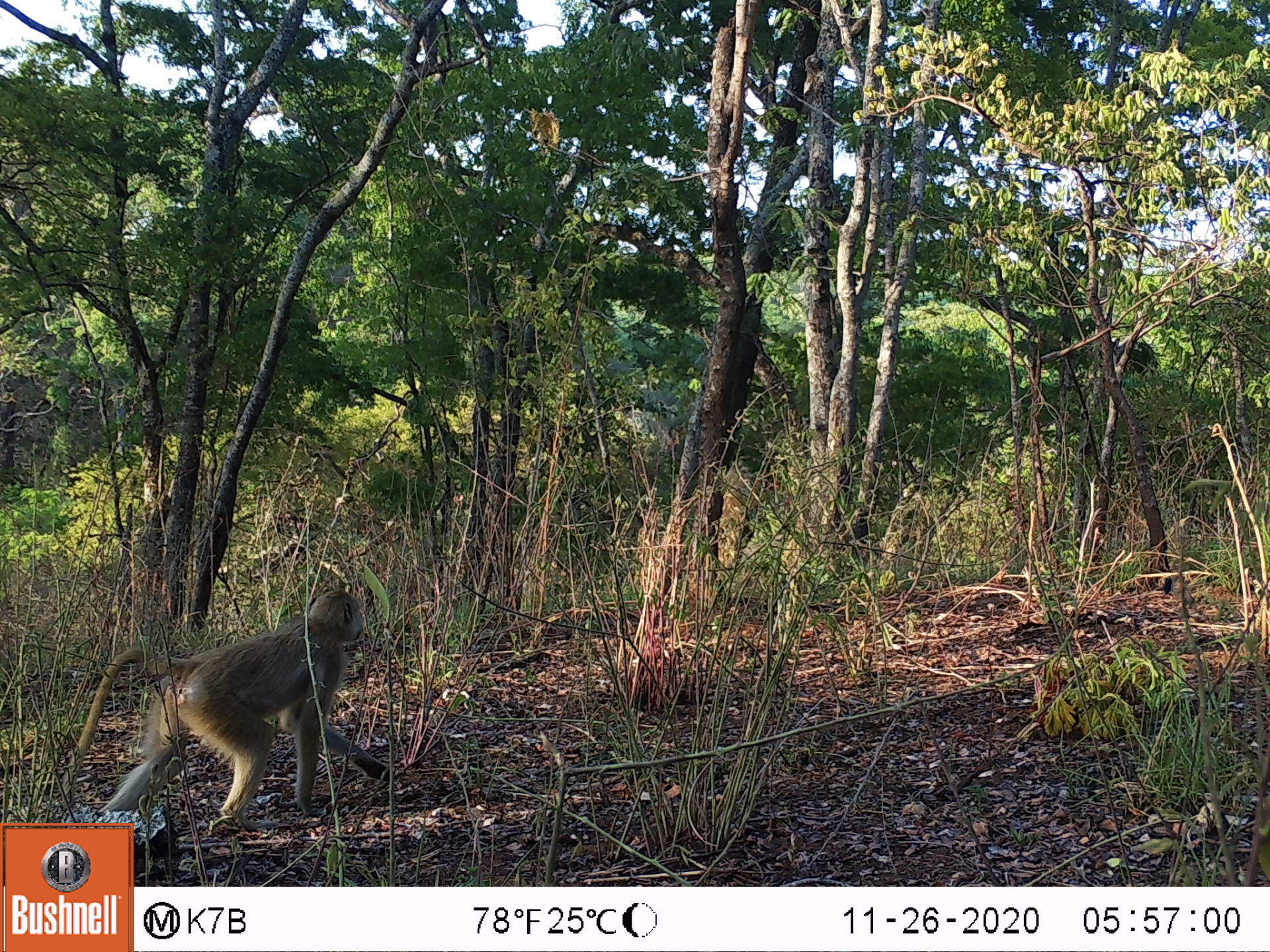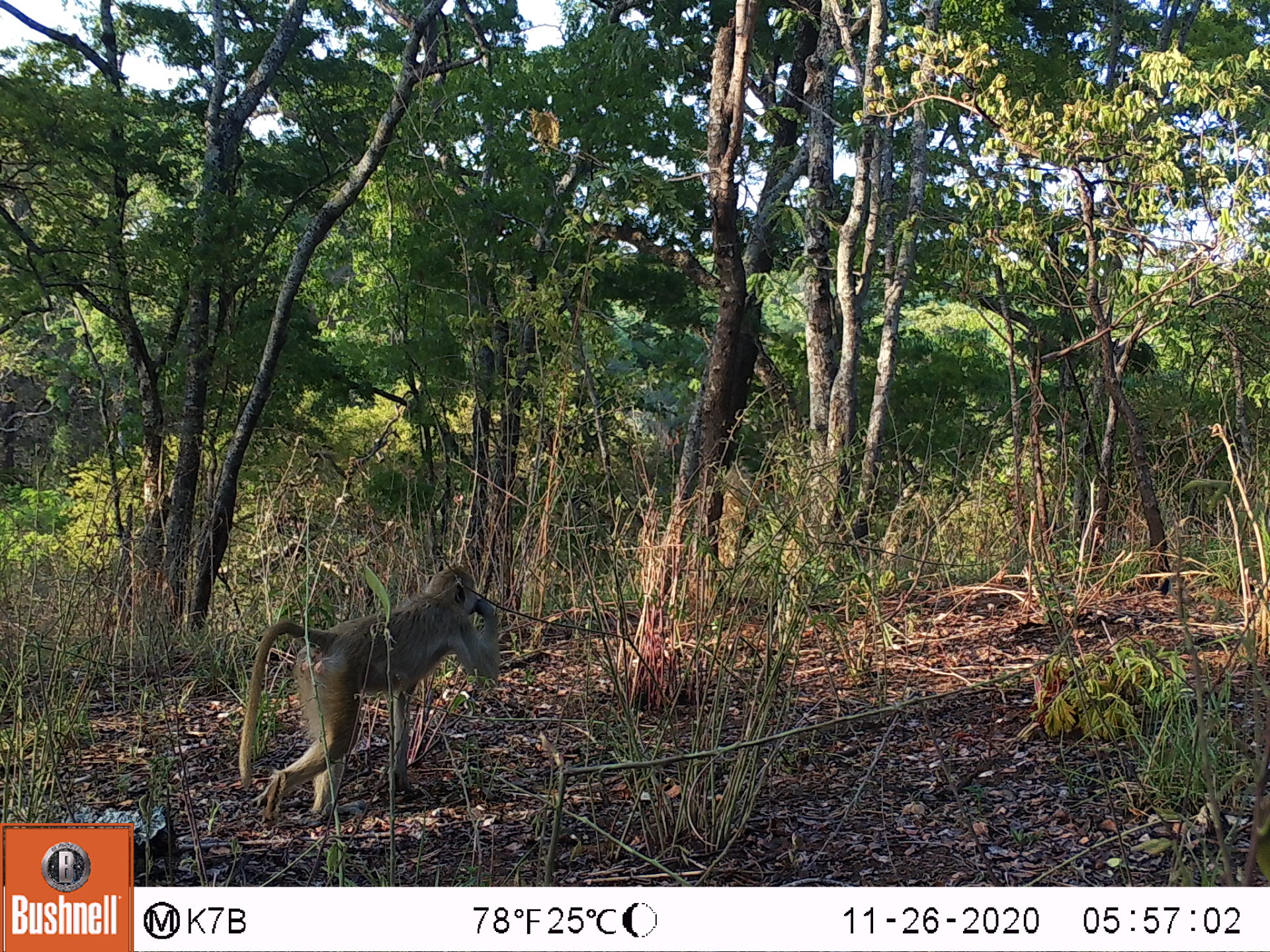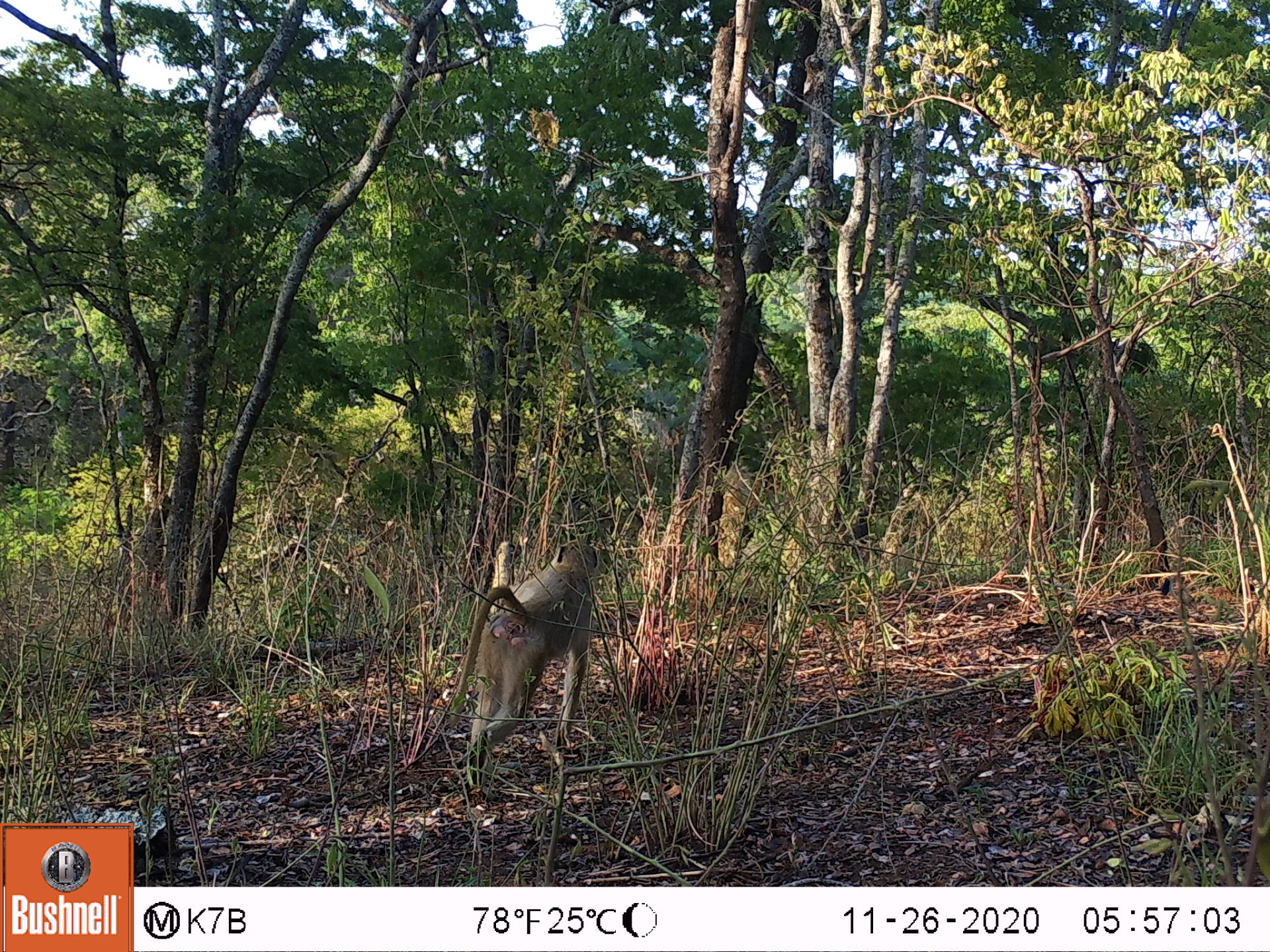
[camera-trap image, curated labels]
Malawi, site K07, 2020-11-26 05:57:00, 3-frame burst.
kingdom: Animalia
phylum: Chordata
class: Mammalia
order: Primates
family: Cercopithecidae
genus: Papio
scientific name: Papio cynocephalus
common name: yellow baboon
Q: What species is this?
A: Yellow baboon (Papio cynocephalus).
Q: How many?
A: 1.